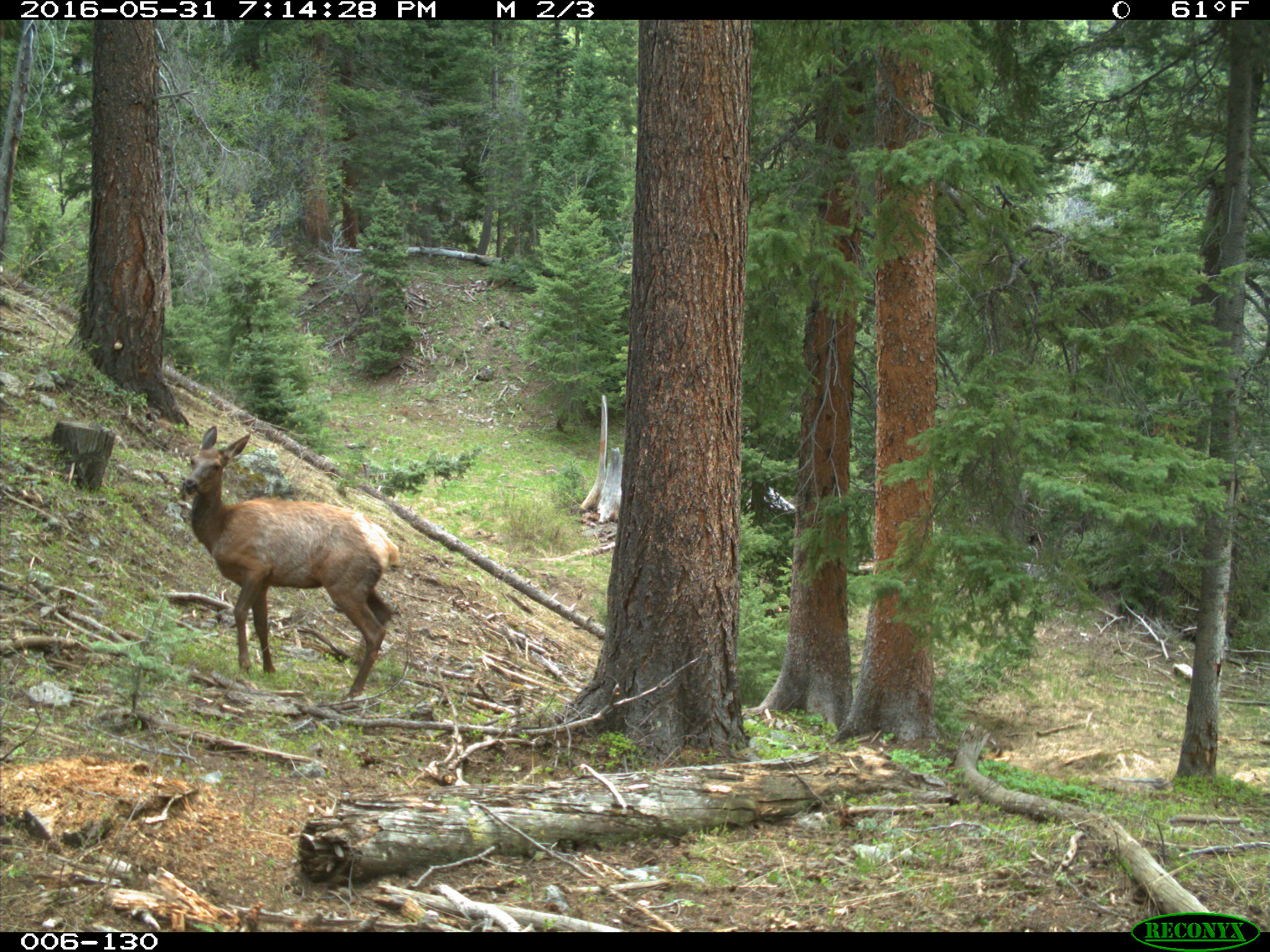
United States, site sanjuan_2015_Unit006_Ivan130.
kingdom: Animalia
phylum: Chordata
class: Mammalia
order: Artiodactyla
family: Cervidae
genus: Cervus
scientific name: Cervus elaphus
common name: red deer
Cervus elaphus (red deer).